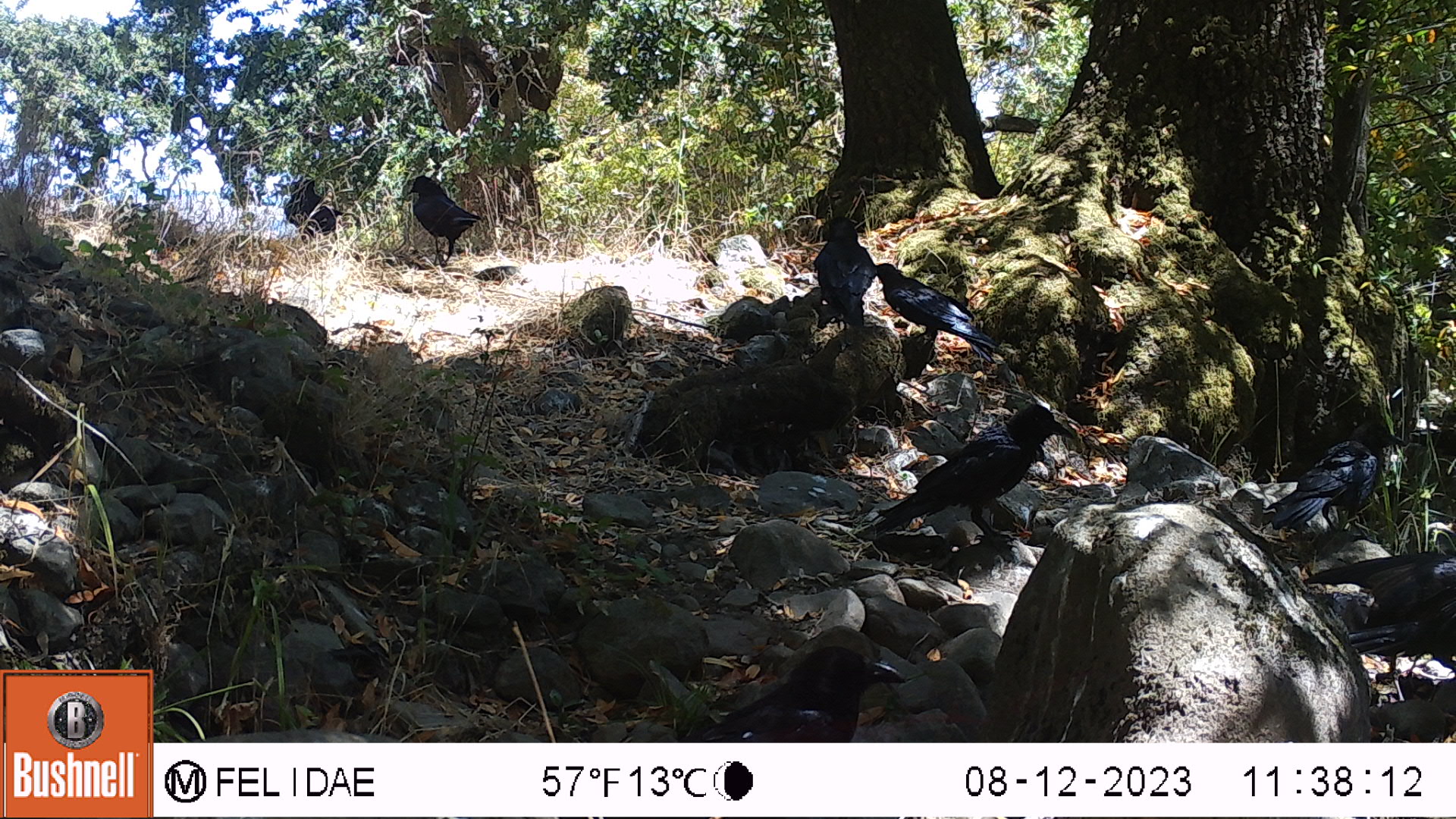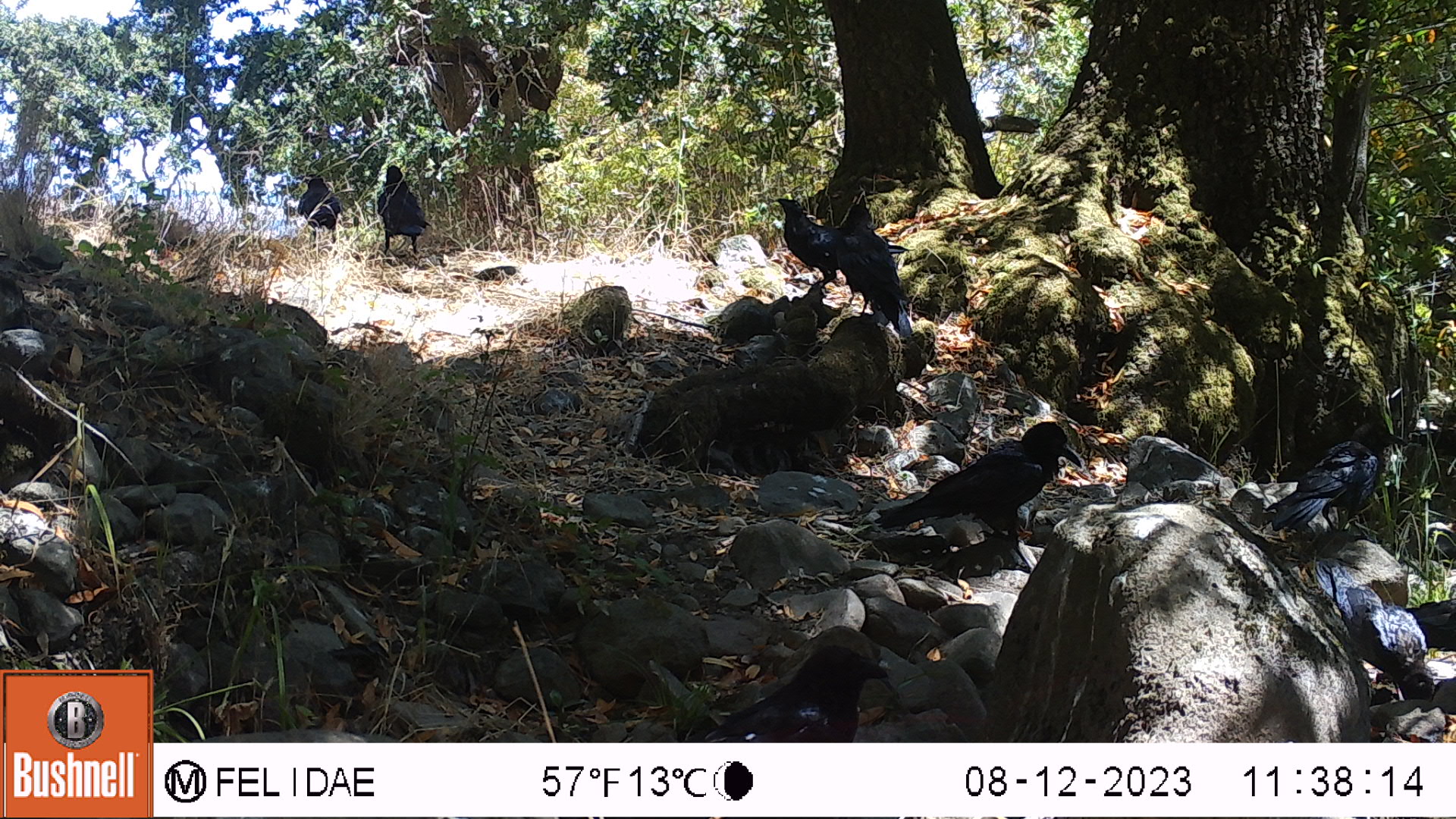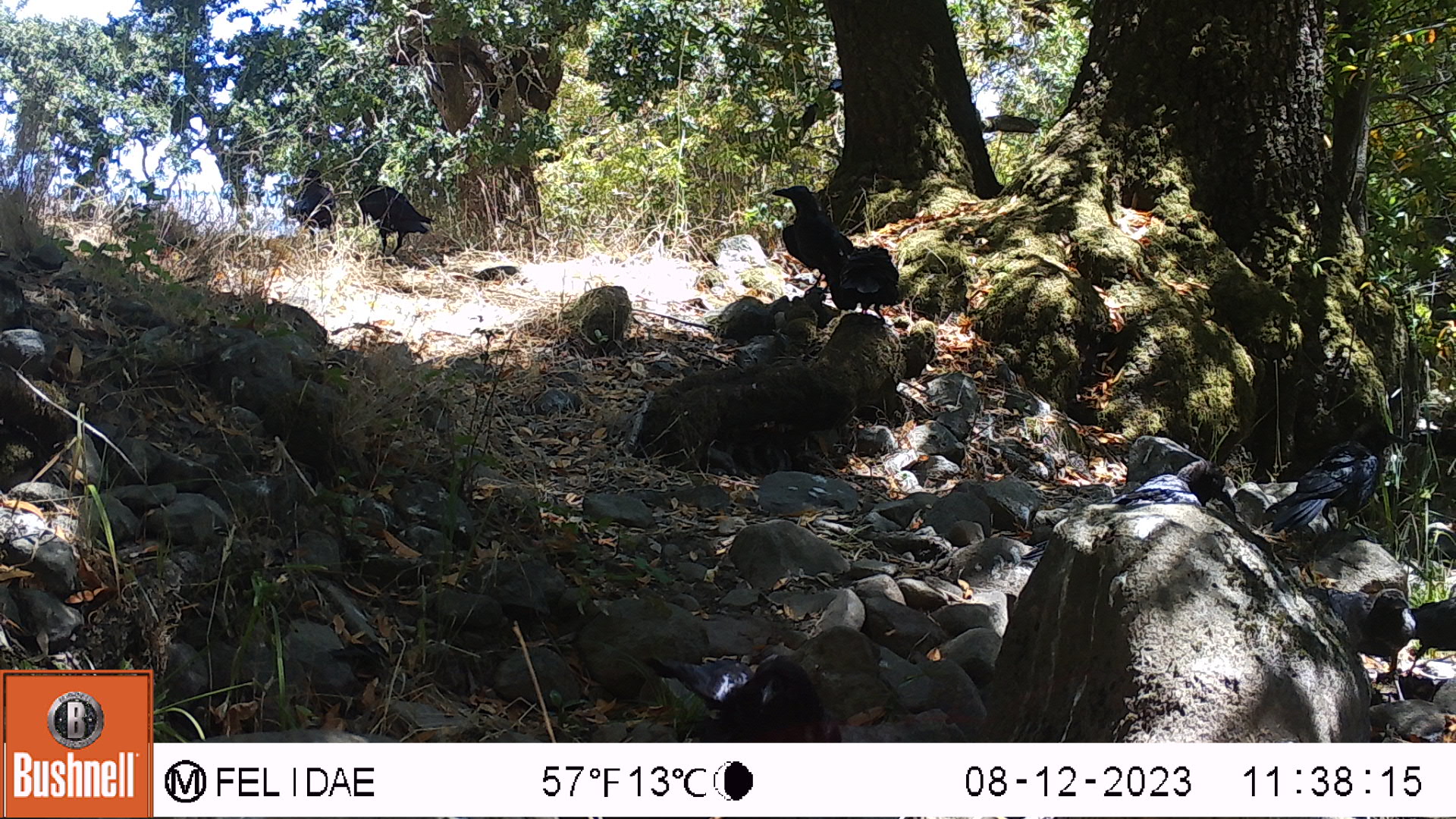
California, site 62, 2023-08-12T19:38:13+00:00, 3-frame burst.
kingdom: Animalia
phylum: Chordata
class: Aves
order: Passeriformes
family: Corvidae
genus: Corvus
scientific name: Corvus brachyrhynchos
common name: american crow